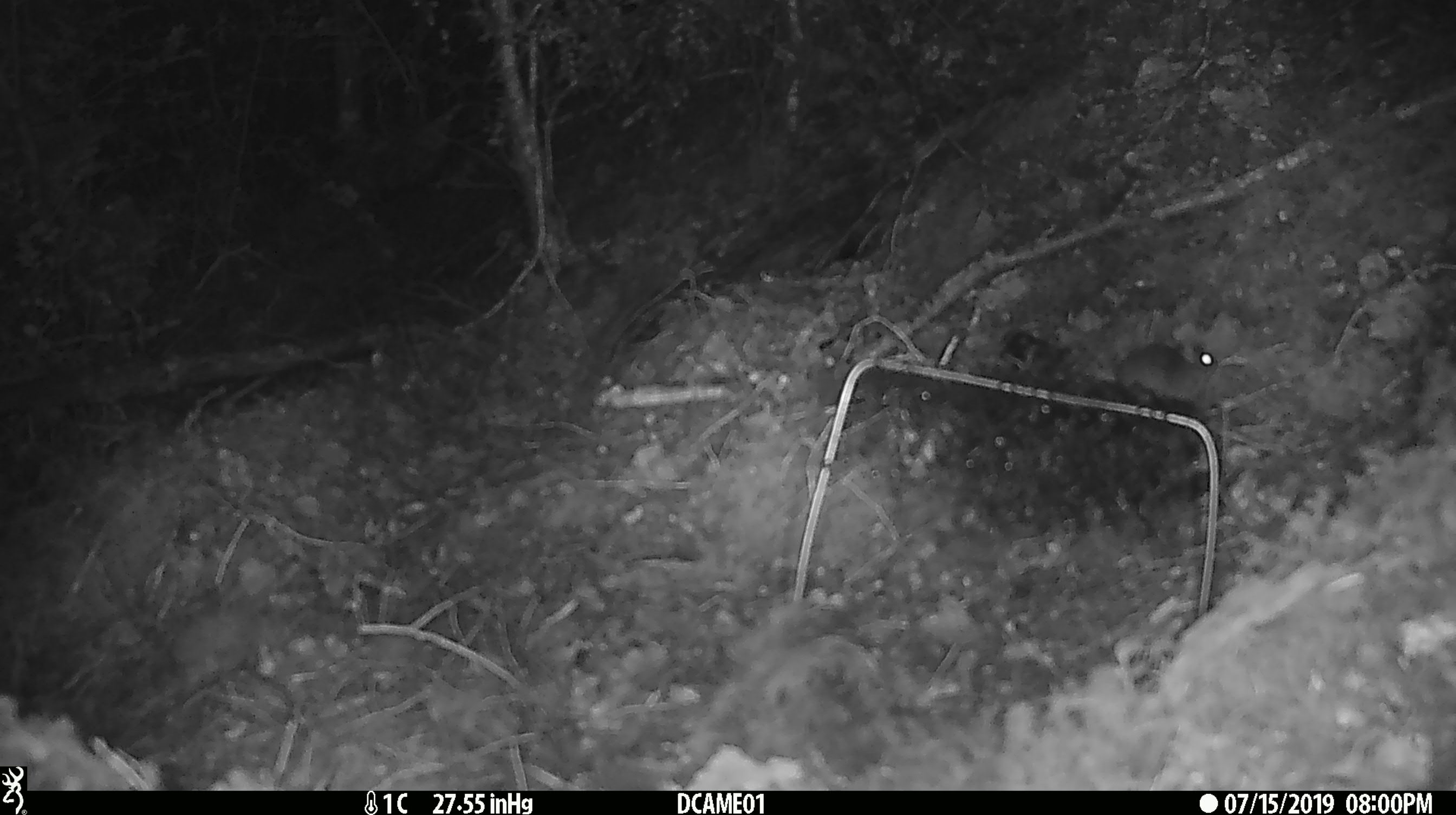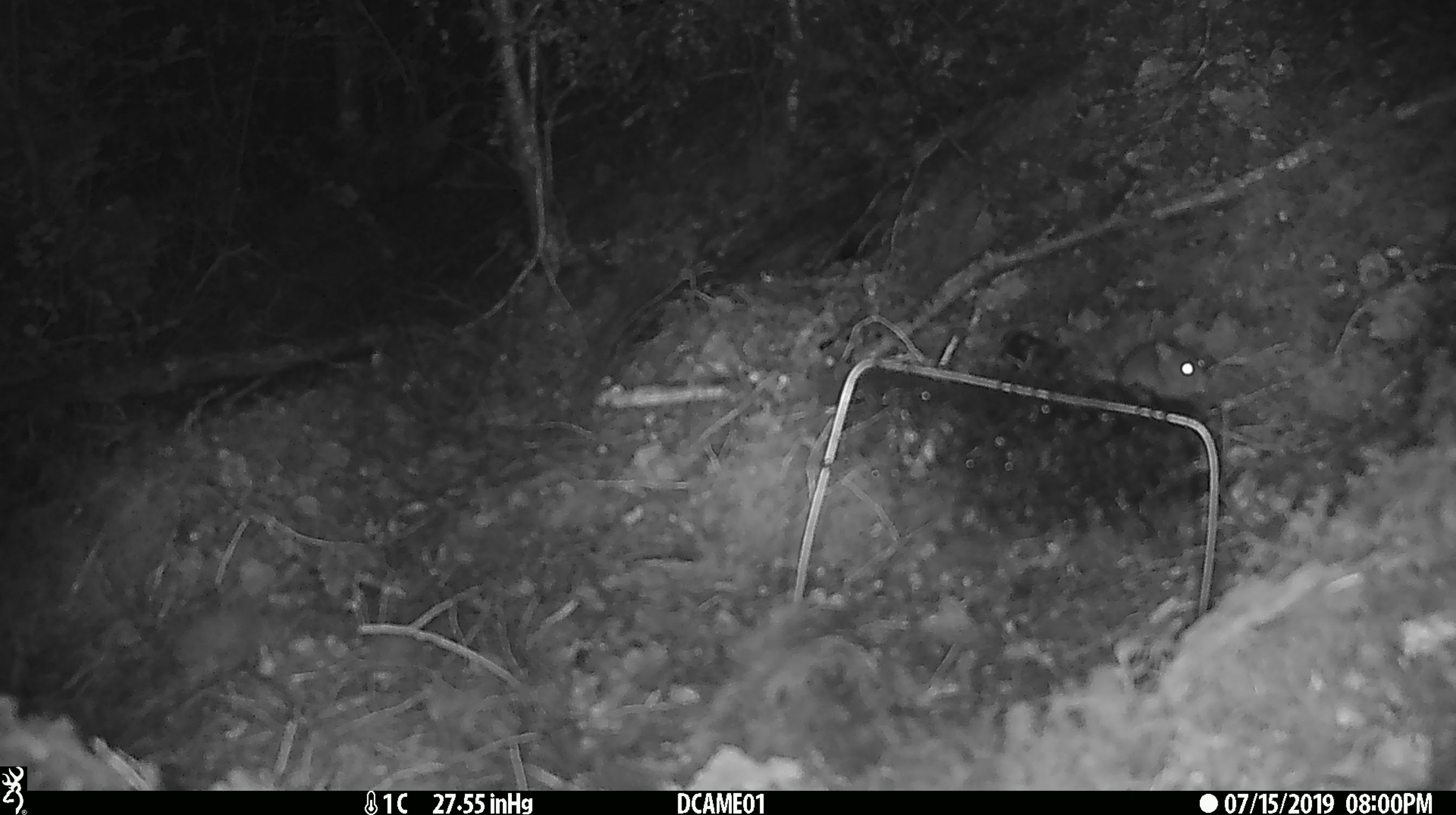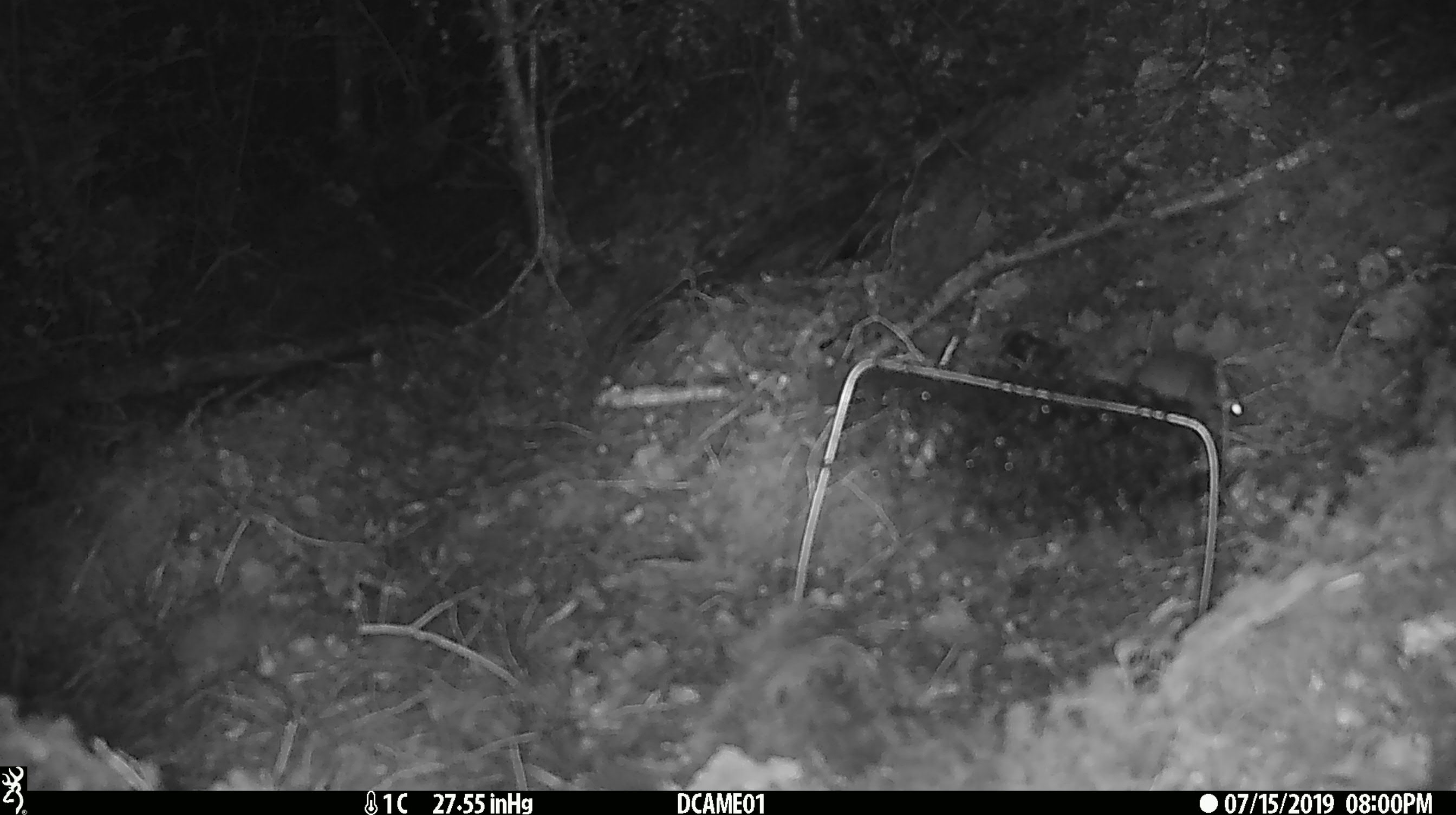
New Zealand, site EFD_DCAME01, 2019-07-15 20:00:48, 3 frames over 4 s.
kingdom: Animalia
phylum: Chordata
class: Mammalia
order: Rodentia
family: Muridae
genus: Mus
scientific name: Mus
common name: mouse